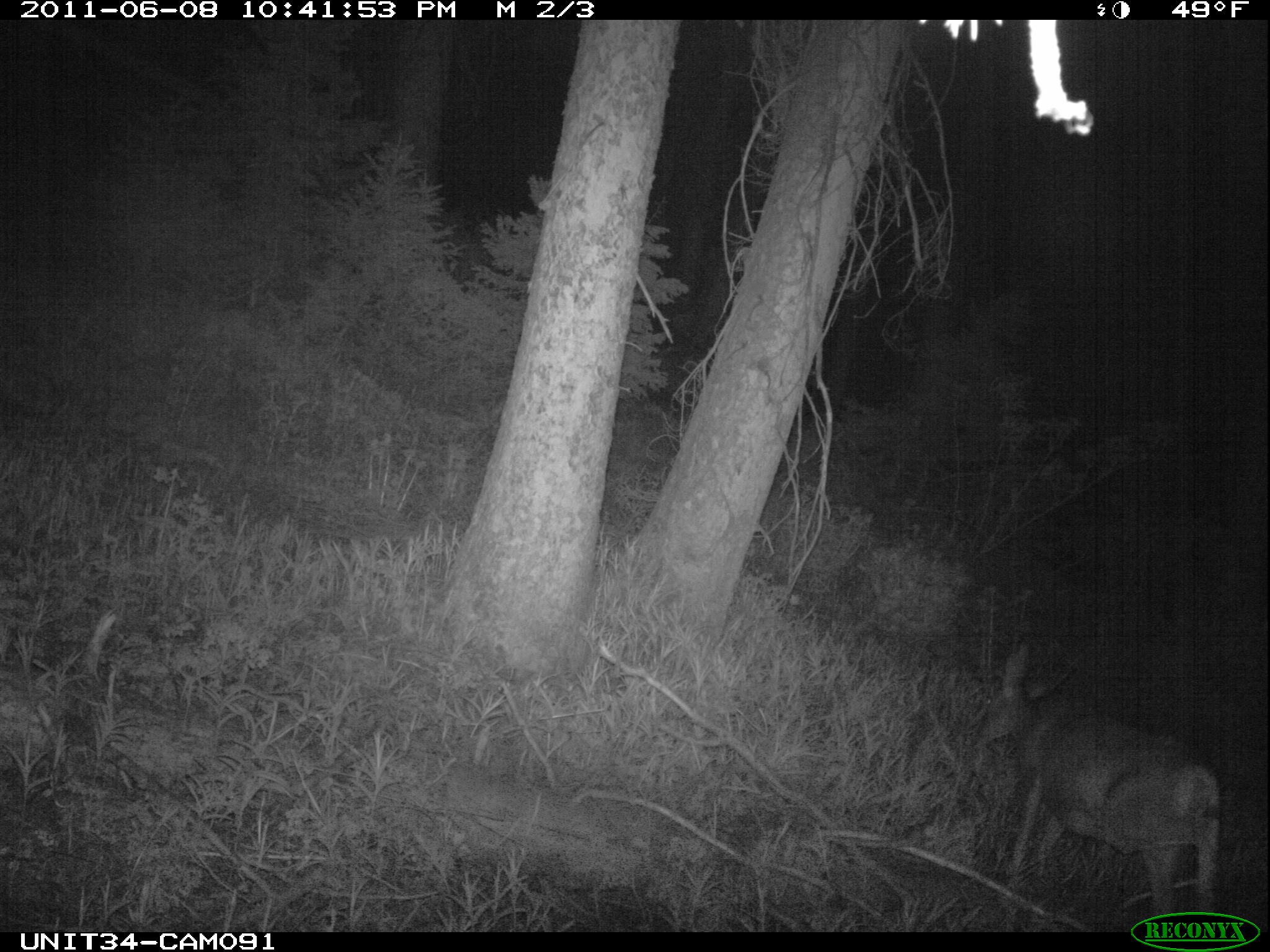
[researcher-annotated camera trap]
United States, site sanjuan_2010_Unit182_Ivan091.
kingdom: Animalia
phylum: Chordata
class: Mammalia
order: Artiodactyla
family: Cervidae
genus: Odocoileus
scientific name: Odocoileus hemionus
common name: mule deer